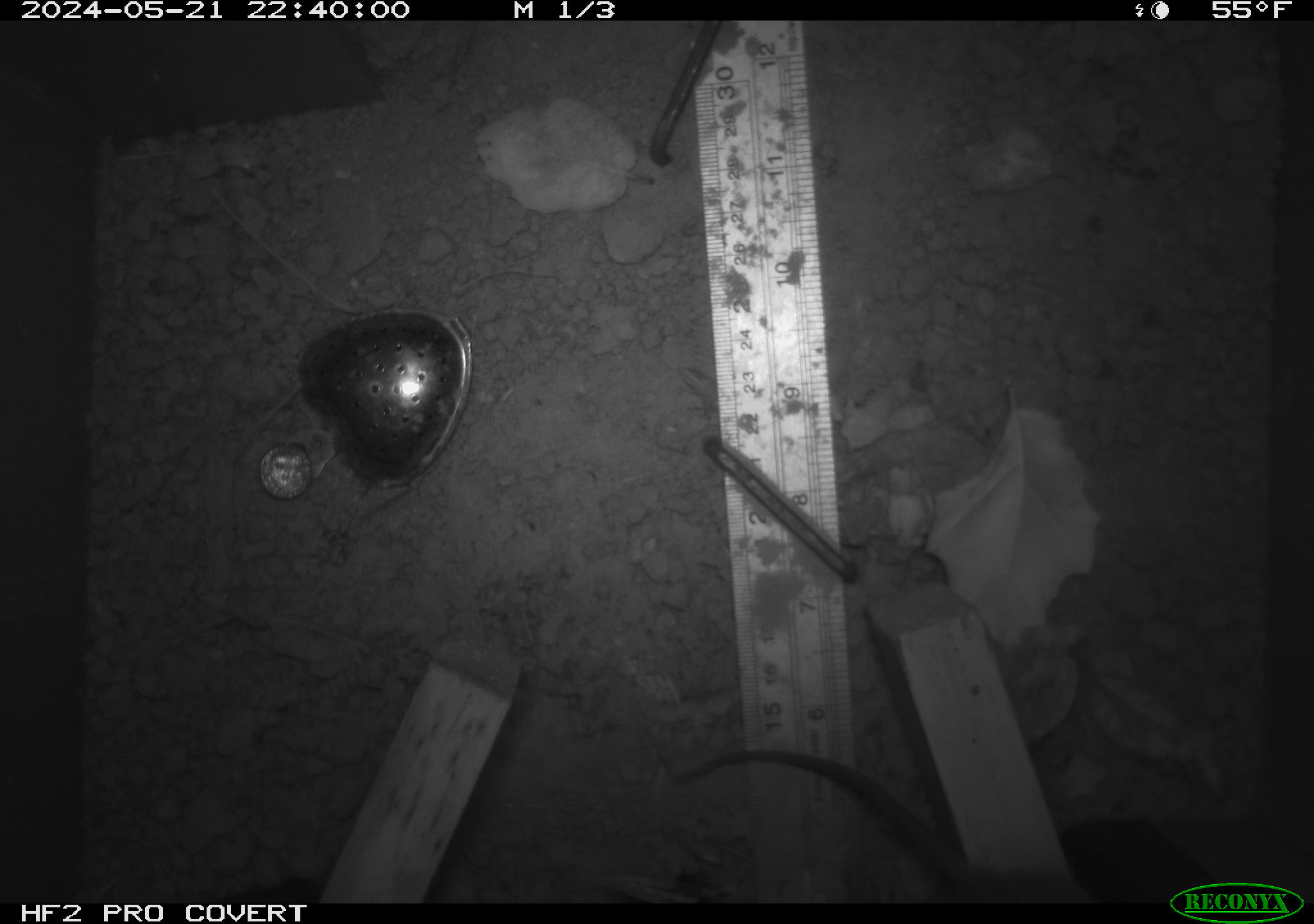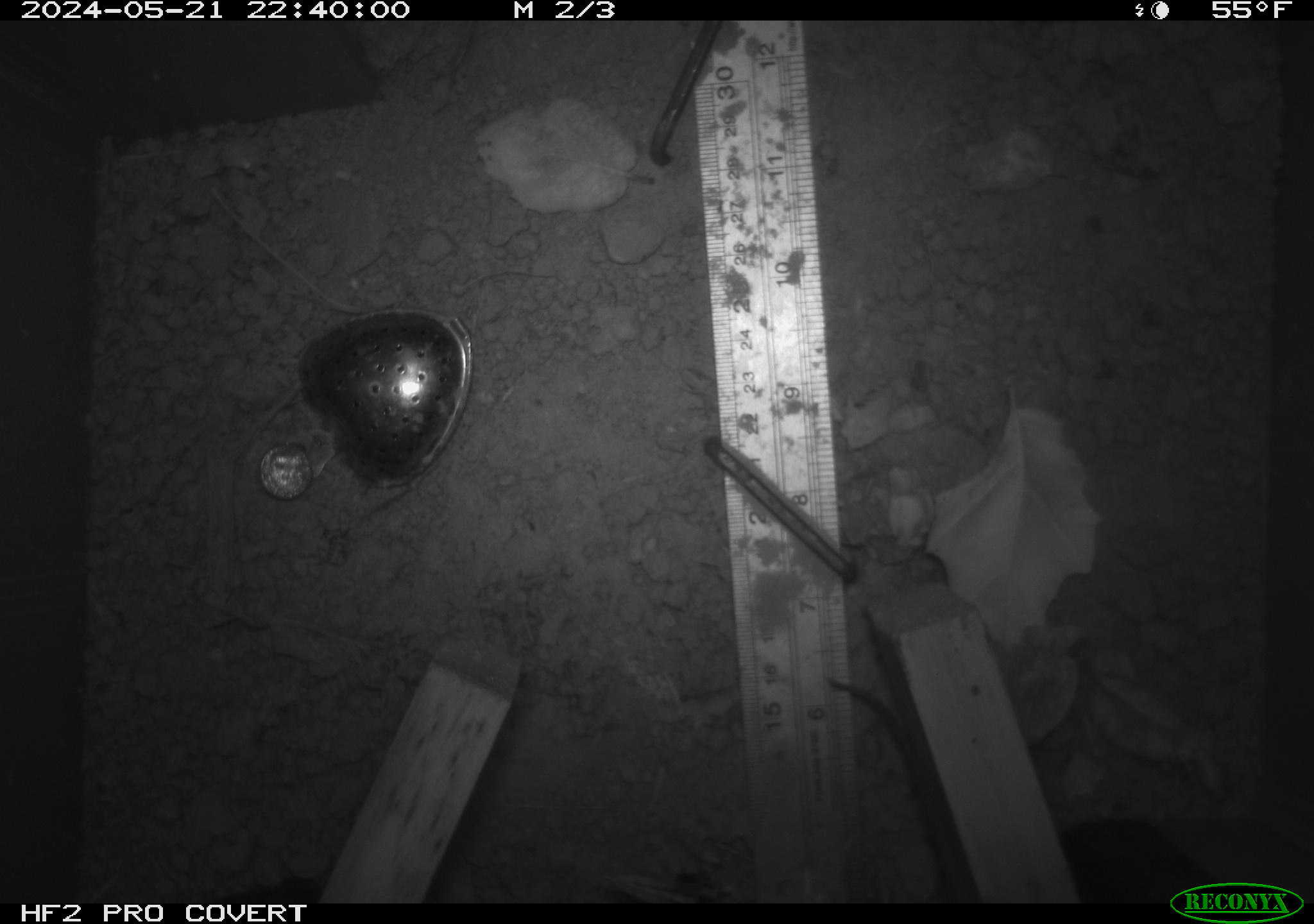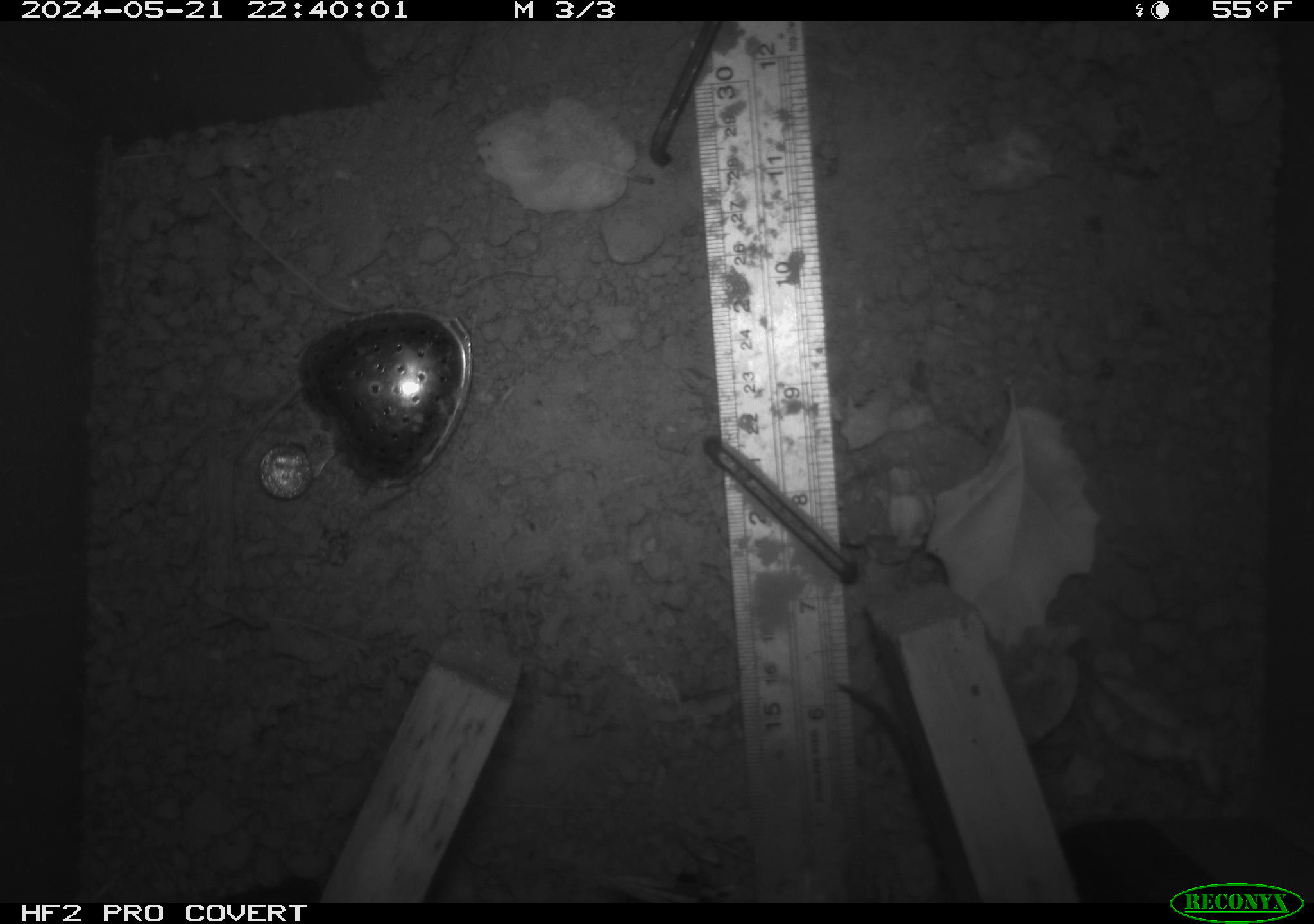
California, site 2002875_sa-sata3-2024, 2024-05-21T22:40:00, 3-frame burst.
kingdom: Animalia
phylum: Chordata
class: Mammalia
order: Rodentia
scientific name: Rodentia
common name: rodent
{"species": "rodent (Rodentia)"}